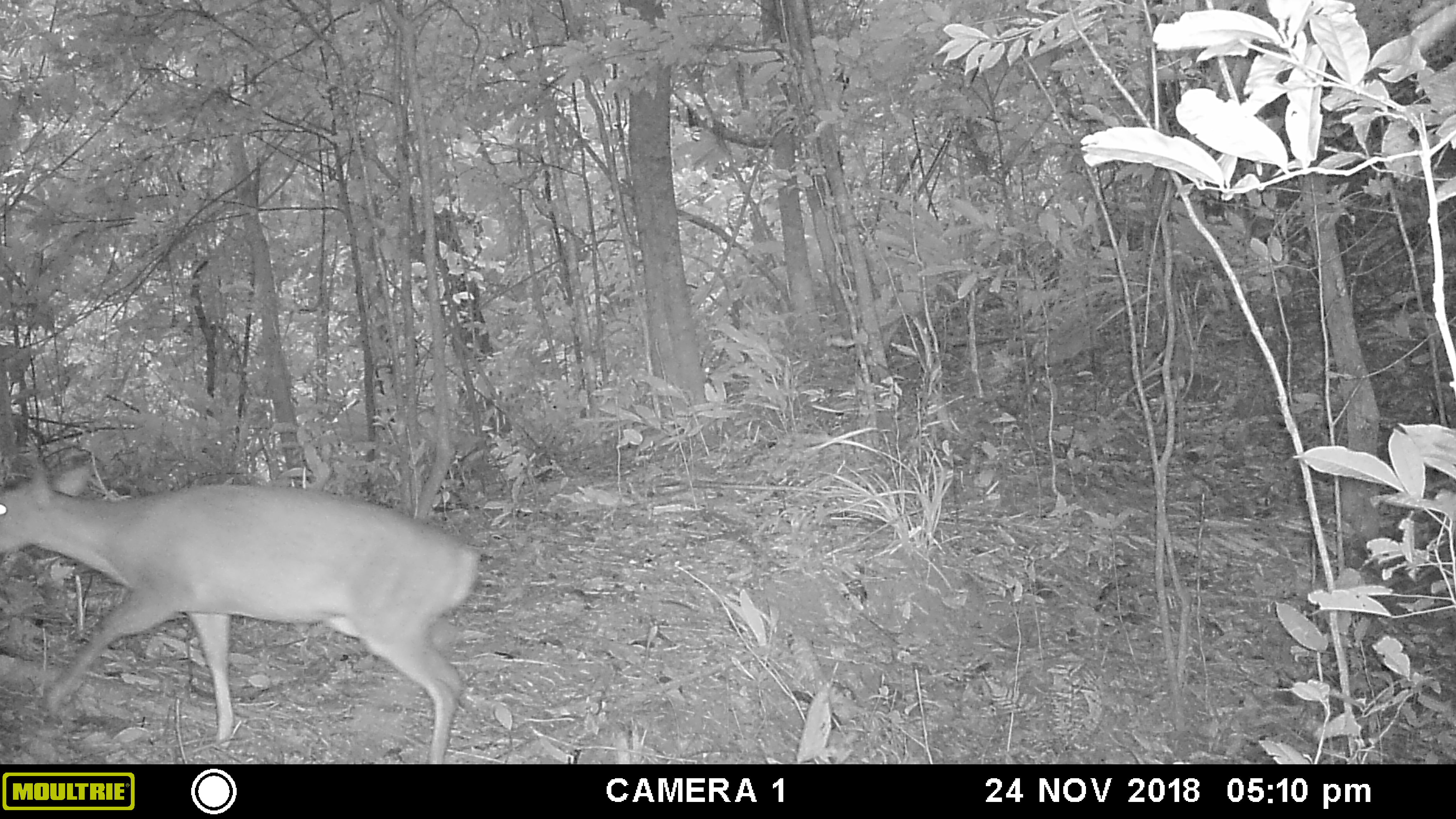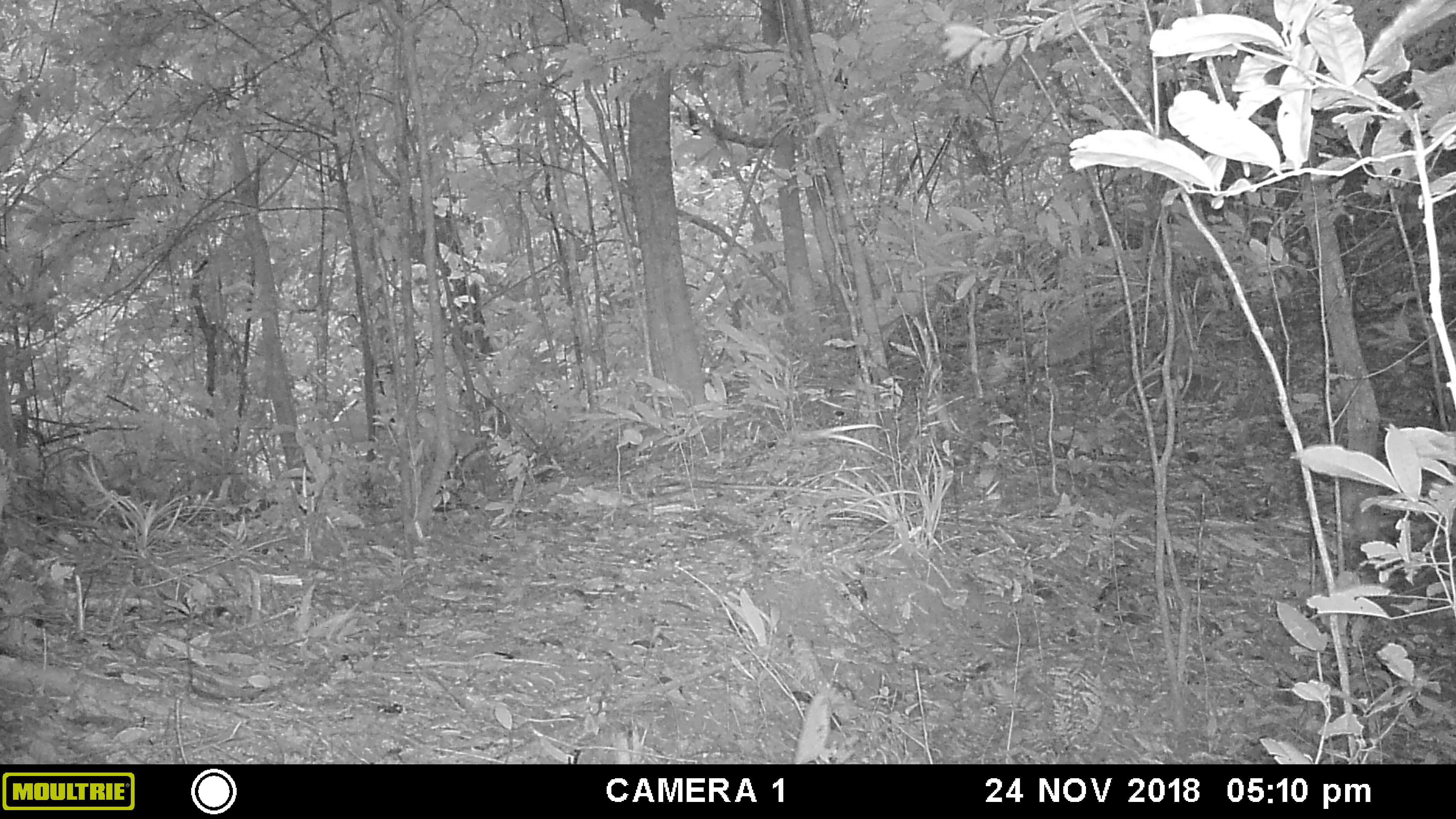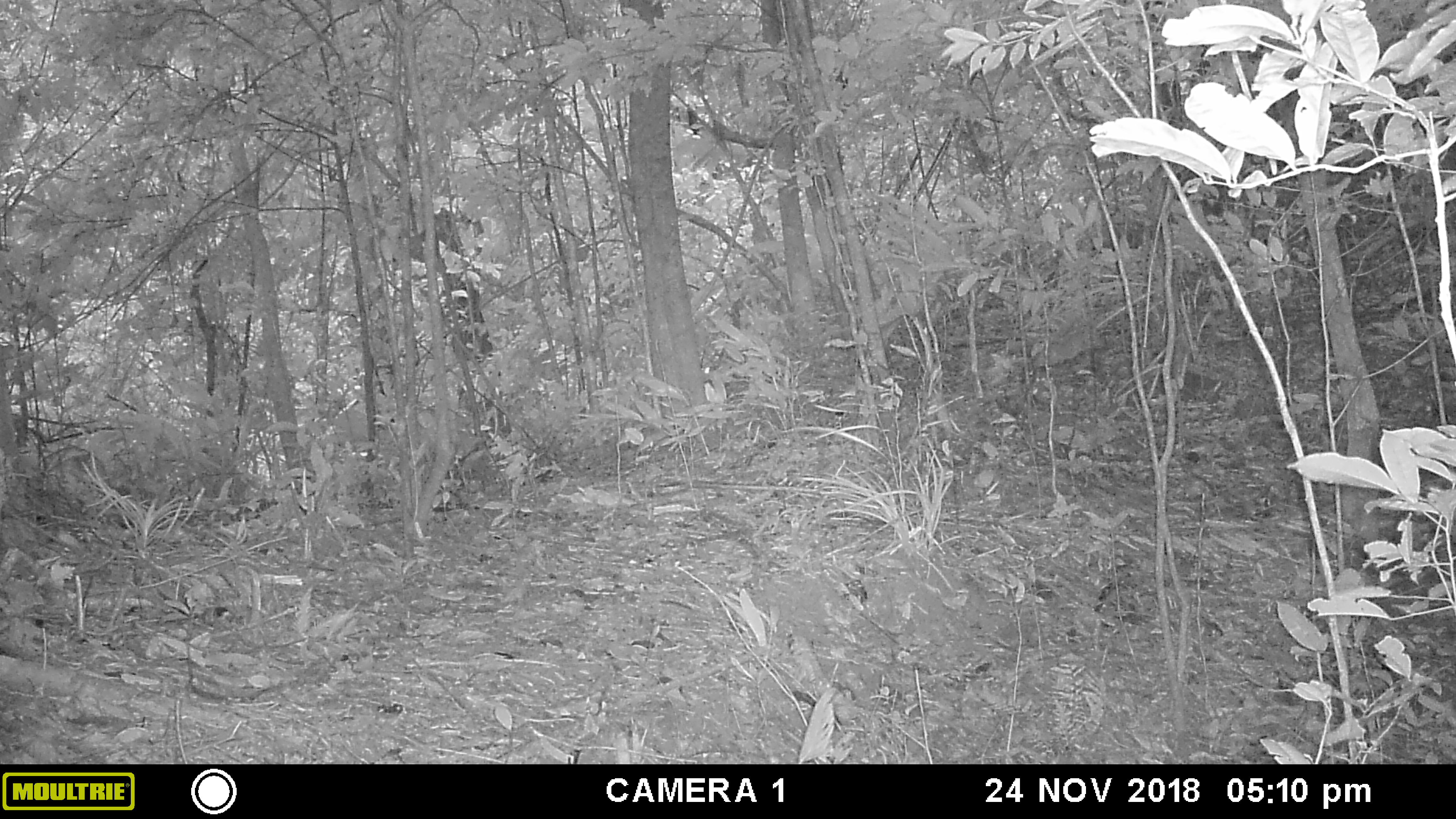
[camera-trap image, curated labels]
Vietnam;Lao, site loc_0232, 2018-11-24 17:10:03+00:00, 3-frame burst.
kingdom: Animalia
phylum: Chordata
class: Mammalia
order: Artiodactyla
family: Cervidae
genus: Muntiacus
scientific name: Muntiacus vuquangensis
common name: large-antlered muntjac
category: large antlered muntjac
Large antlered muntjac (large-antlered muntjac) (Muntiacus vuquangensis). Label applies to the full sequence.